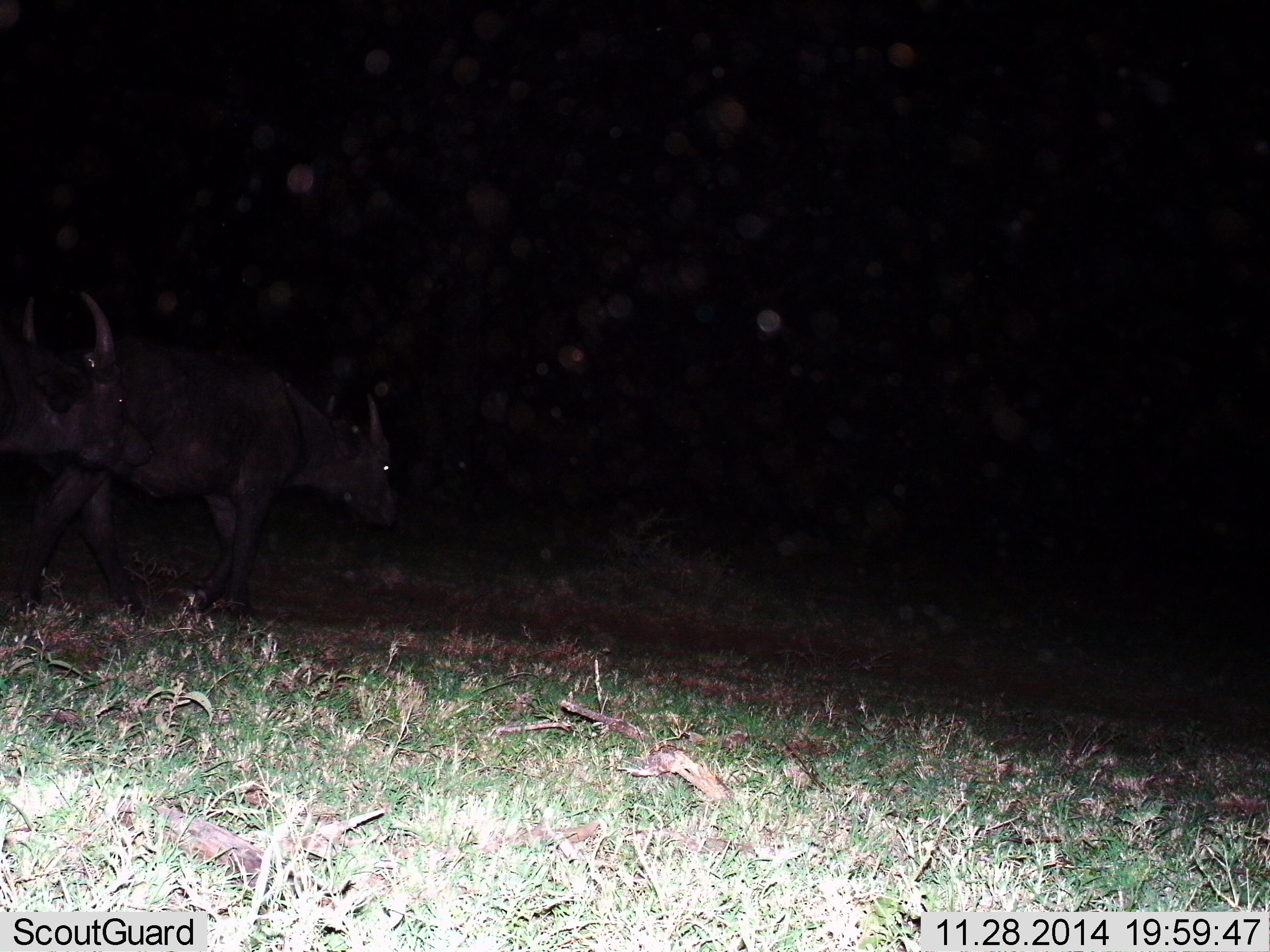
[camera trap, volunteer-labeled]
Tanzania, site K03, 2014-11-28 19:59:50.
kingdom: Animalia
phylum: Chordata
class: Mammalia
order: Artiodactyla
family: Bovidae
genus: Syncerus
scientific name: Syncerus caffer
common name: cape buffalo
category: buffalo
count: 2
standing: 10%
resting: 0%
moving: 90%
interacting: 0%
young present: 0%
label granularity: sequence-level